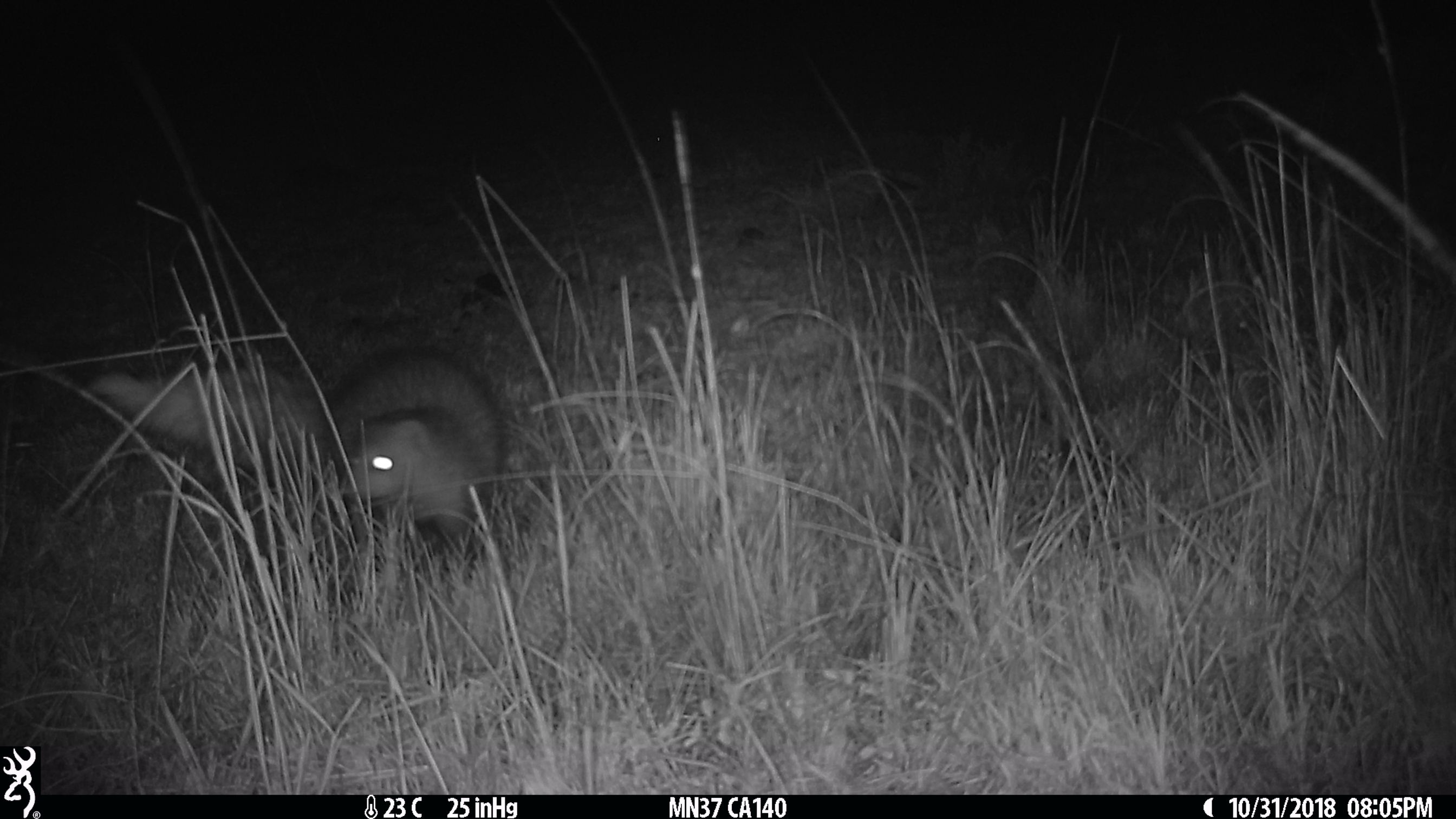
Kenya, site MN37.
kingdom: Animalia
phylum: Chordata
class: Mammalia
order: Carnivora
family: Herpestidae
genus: Ichneumia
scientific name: Ichneumia albicauda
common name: white-tailed mongoose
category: mongoose white tailed